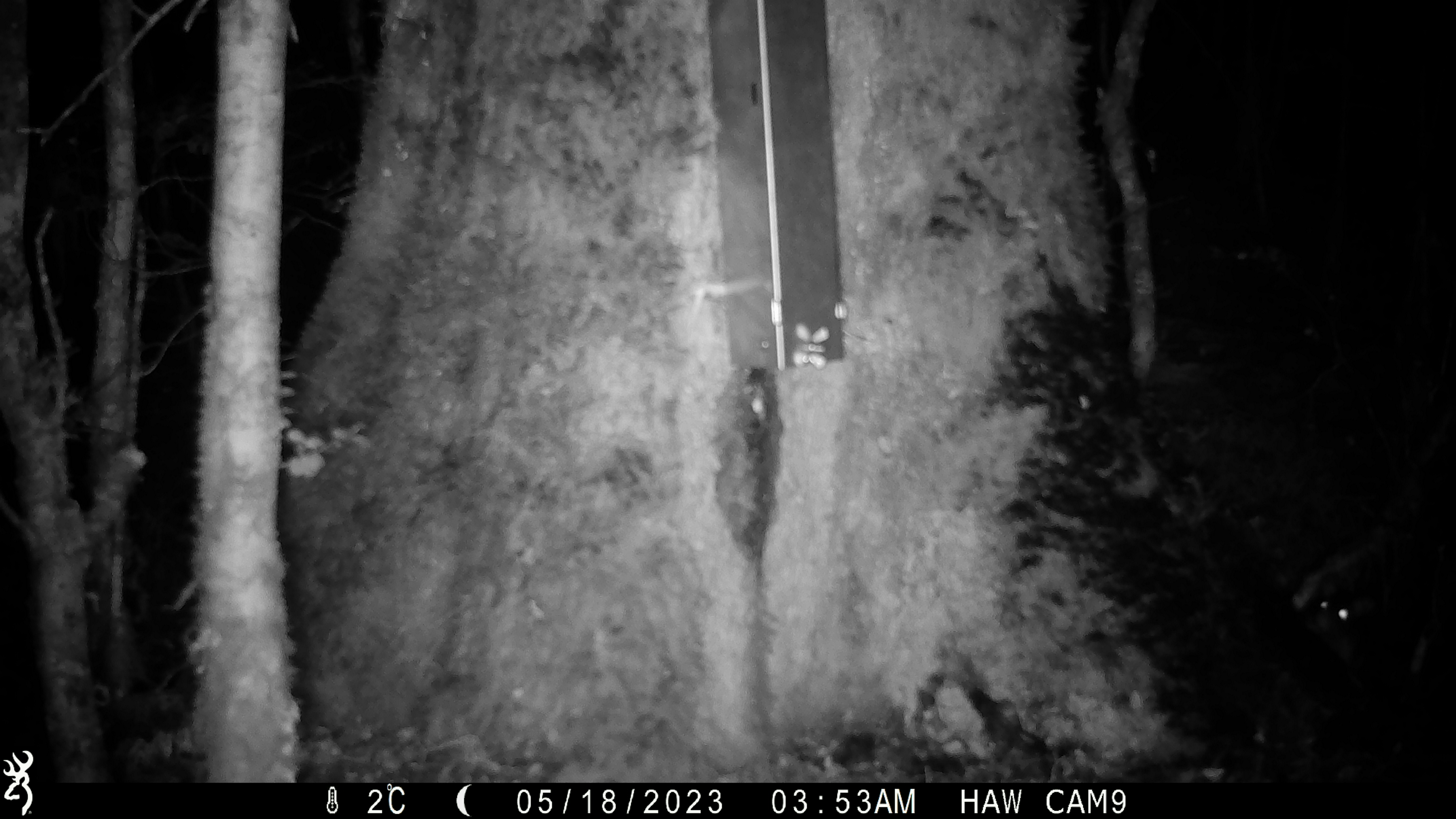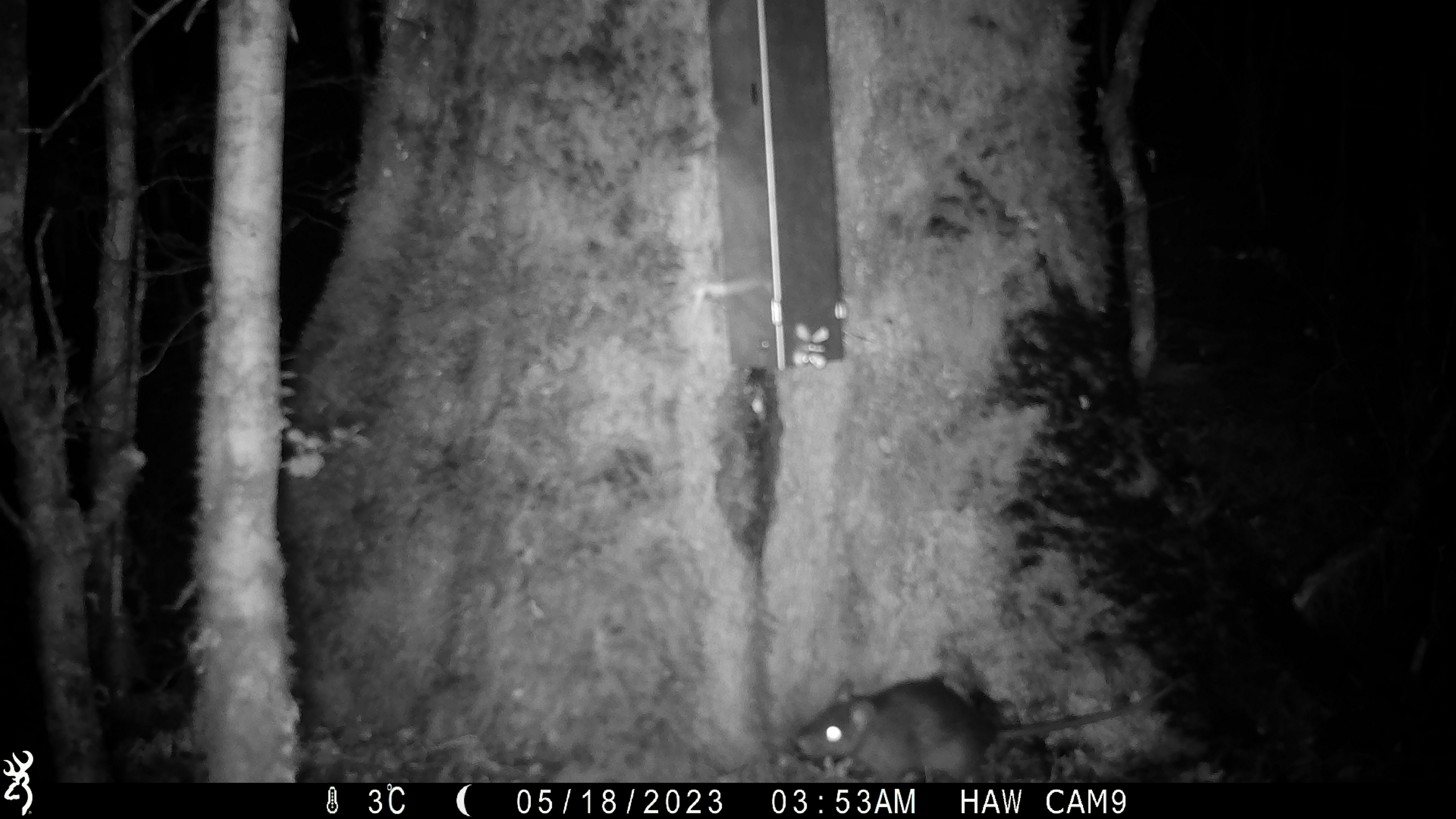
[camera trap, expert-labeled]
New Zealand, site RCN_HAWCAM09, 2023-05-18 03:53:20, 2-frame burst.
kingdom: Animalia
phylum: Chordata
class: Mammalia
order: Rodentia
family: Muridae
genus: Rattus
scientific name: Rattus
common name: rat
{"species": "rat (Rattus)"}